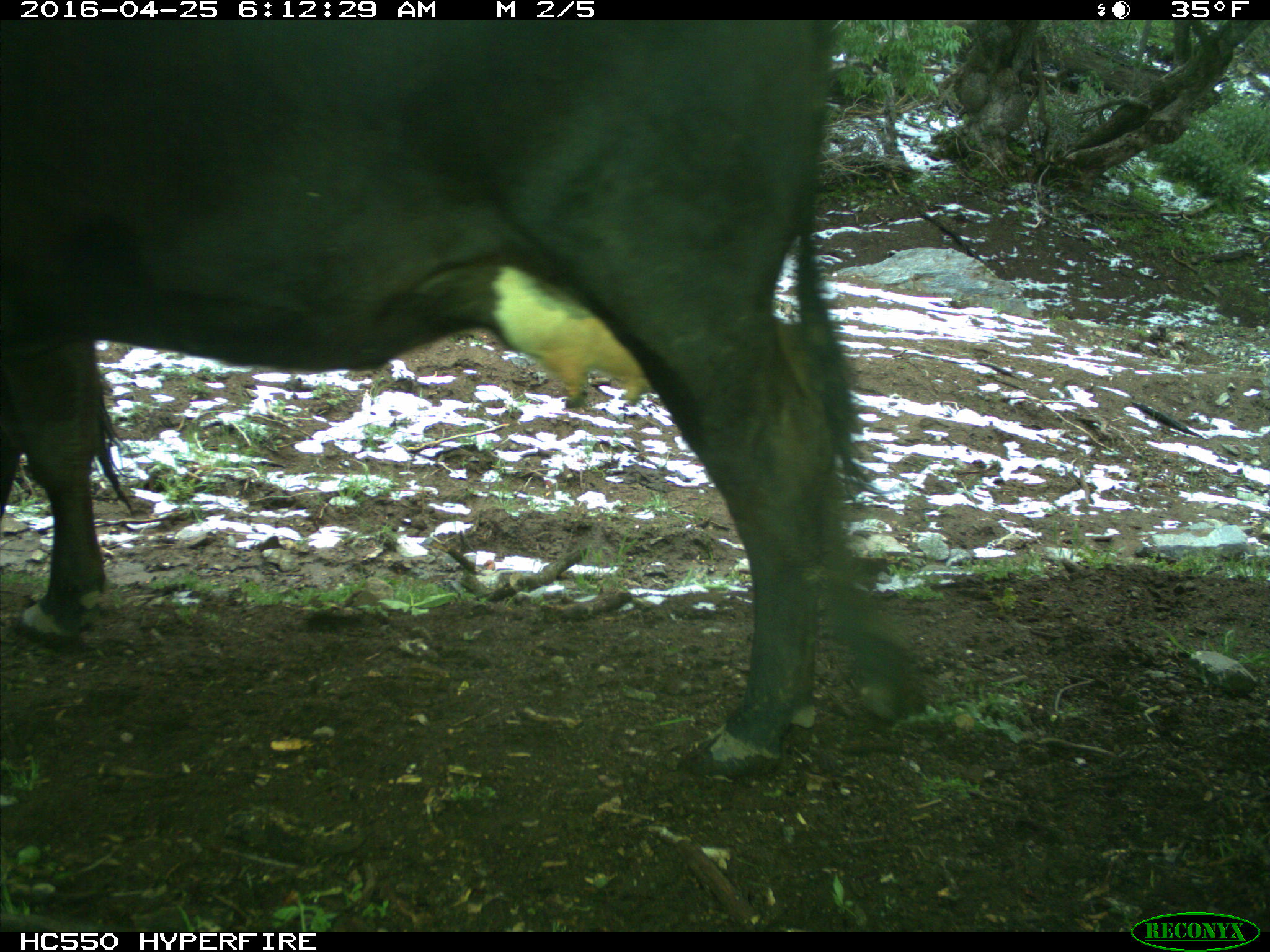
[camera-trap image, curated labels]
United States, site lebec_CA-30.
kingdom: Animalia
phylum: Chordata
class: Mammalia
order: Artiodactyla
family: Bovidae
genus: Bos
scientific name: Bos taurus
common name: domestic cow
Bos taurus (domestic cow).